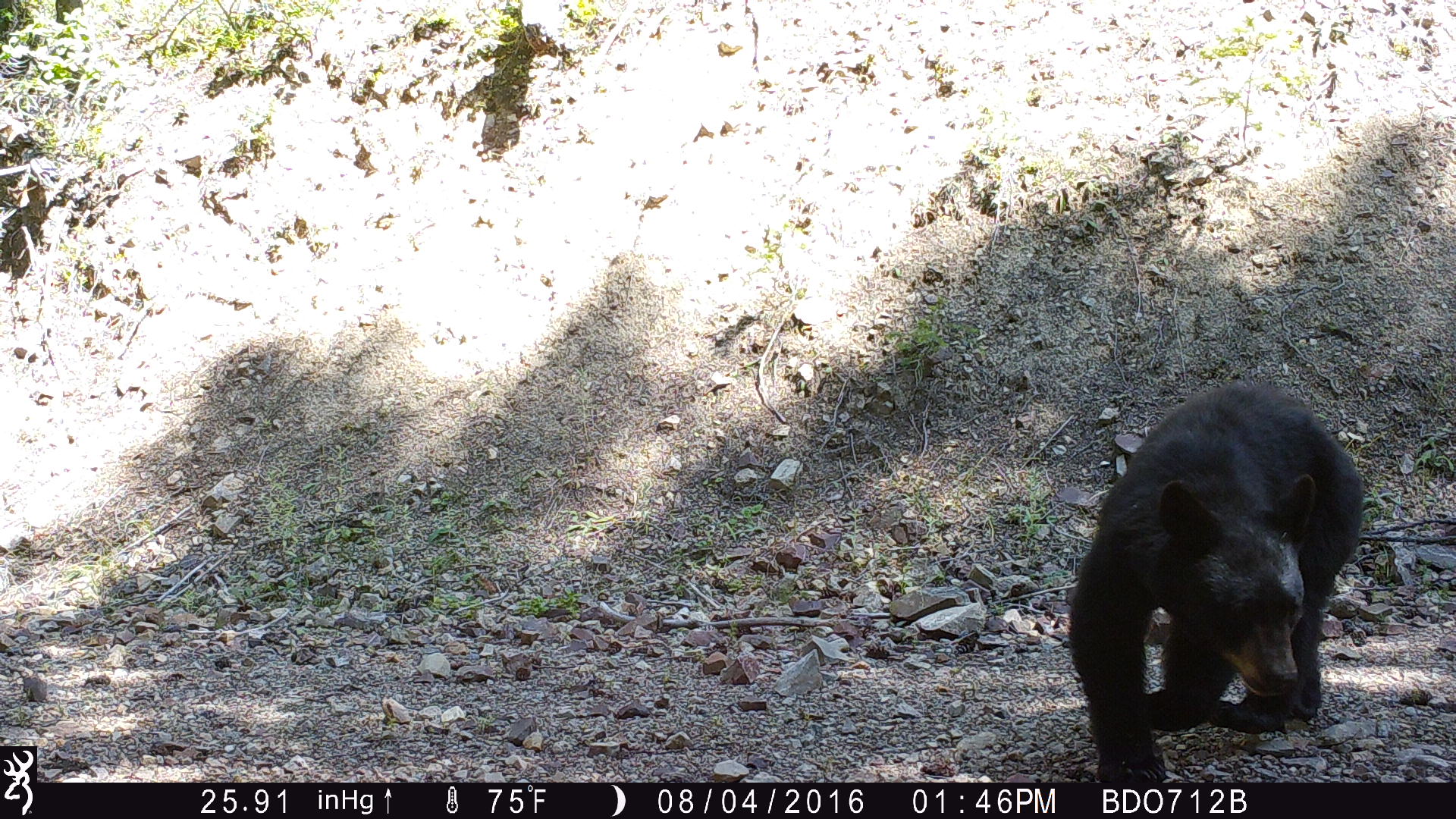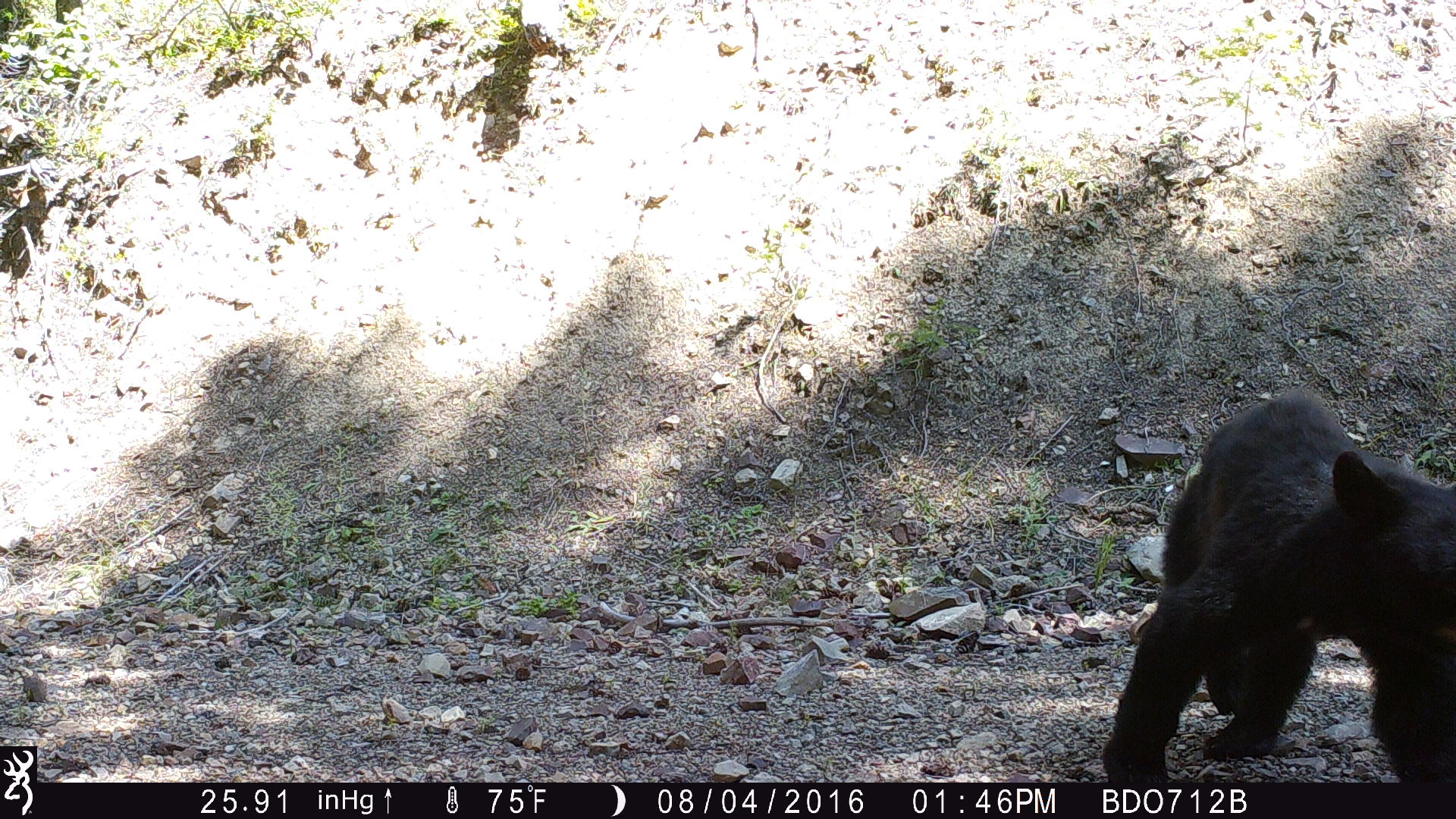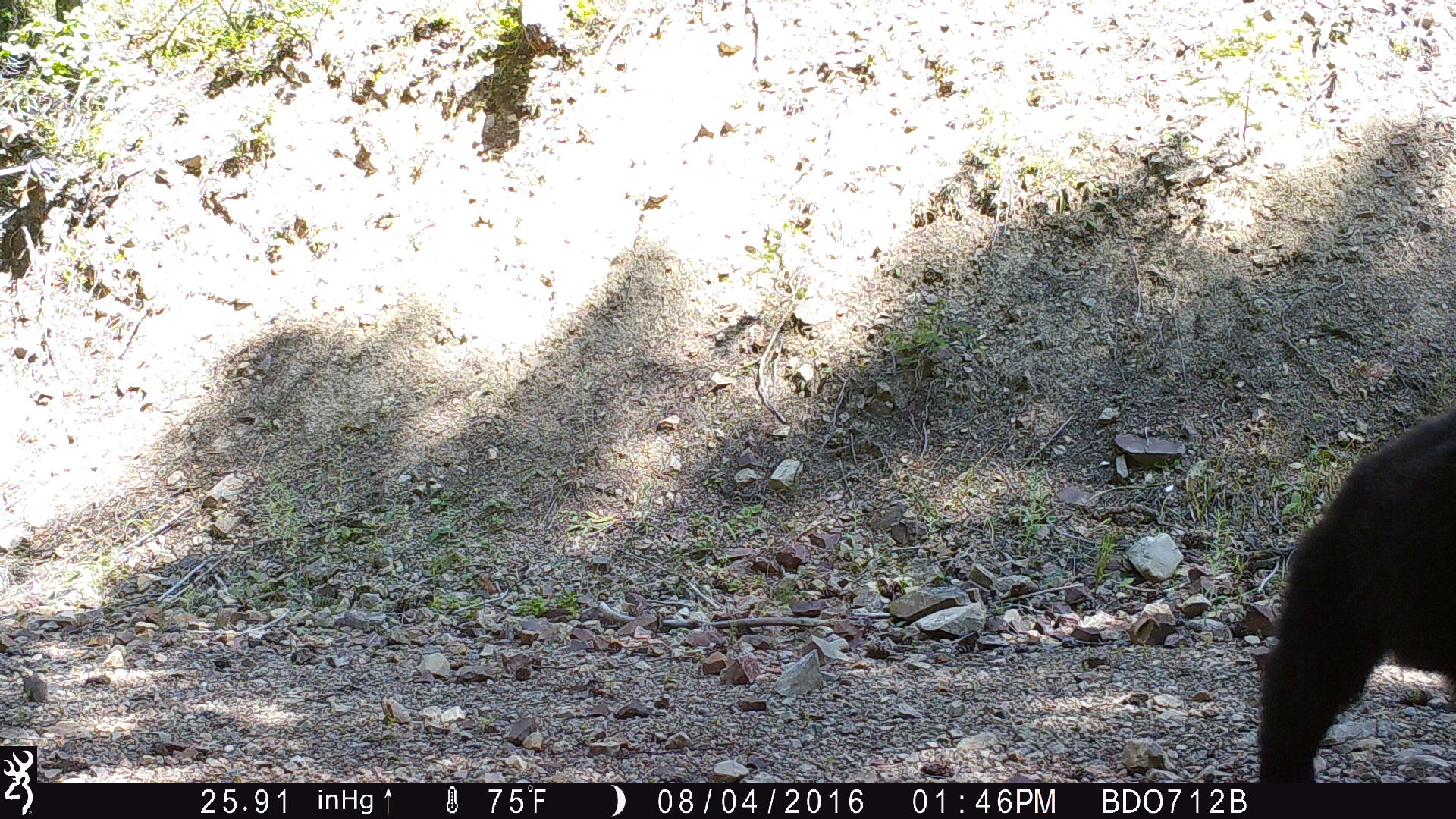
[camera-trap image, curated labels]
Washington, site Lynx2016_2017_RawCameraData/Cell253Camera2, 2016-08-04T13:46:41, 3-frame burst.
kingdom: Animalia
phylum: Chordata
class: Mammalia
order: Carnivora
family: Ursidae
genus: Ursus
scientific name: Ursus americanus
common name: american black bear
Ursus americanus (american black bear). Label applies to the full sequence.